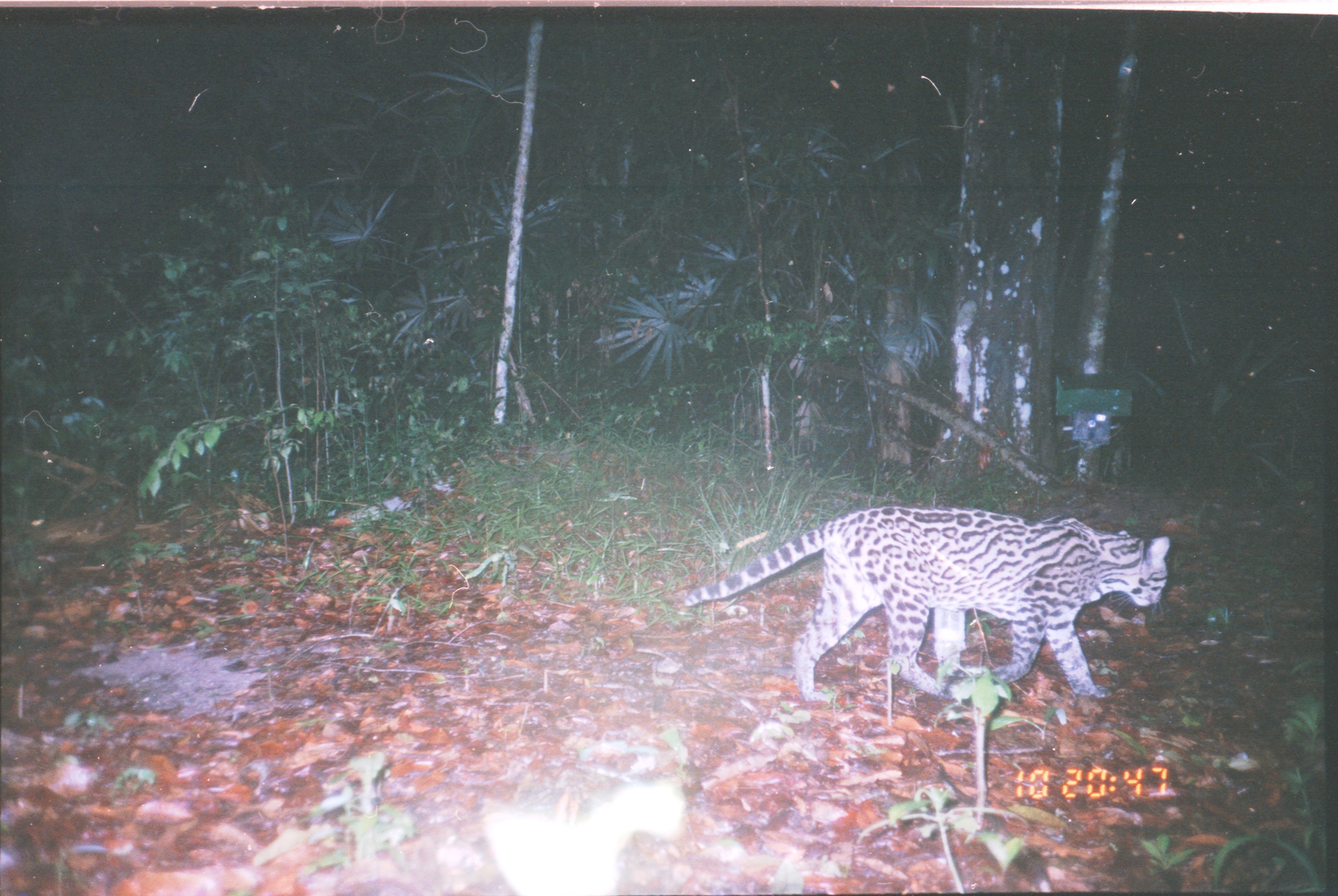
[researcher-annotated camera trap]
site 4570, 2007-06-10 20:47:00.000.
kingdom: Animalia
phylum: Chordata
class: Mammalia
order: Carnivora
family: Felidae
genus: Leopardus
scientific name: Leopardus pardalis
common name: ocelot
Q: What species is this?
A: Leopardus pardalis (ocelot).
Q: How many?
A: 1.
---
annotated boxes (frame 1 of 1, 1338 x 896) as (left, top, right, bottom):
leopardus pardalis: (681, 505, 1169, 704)